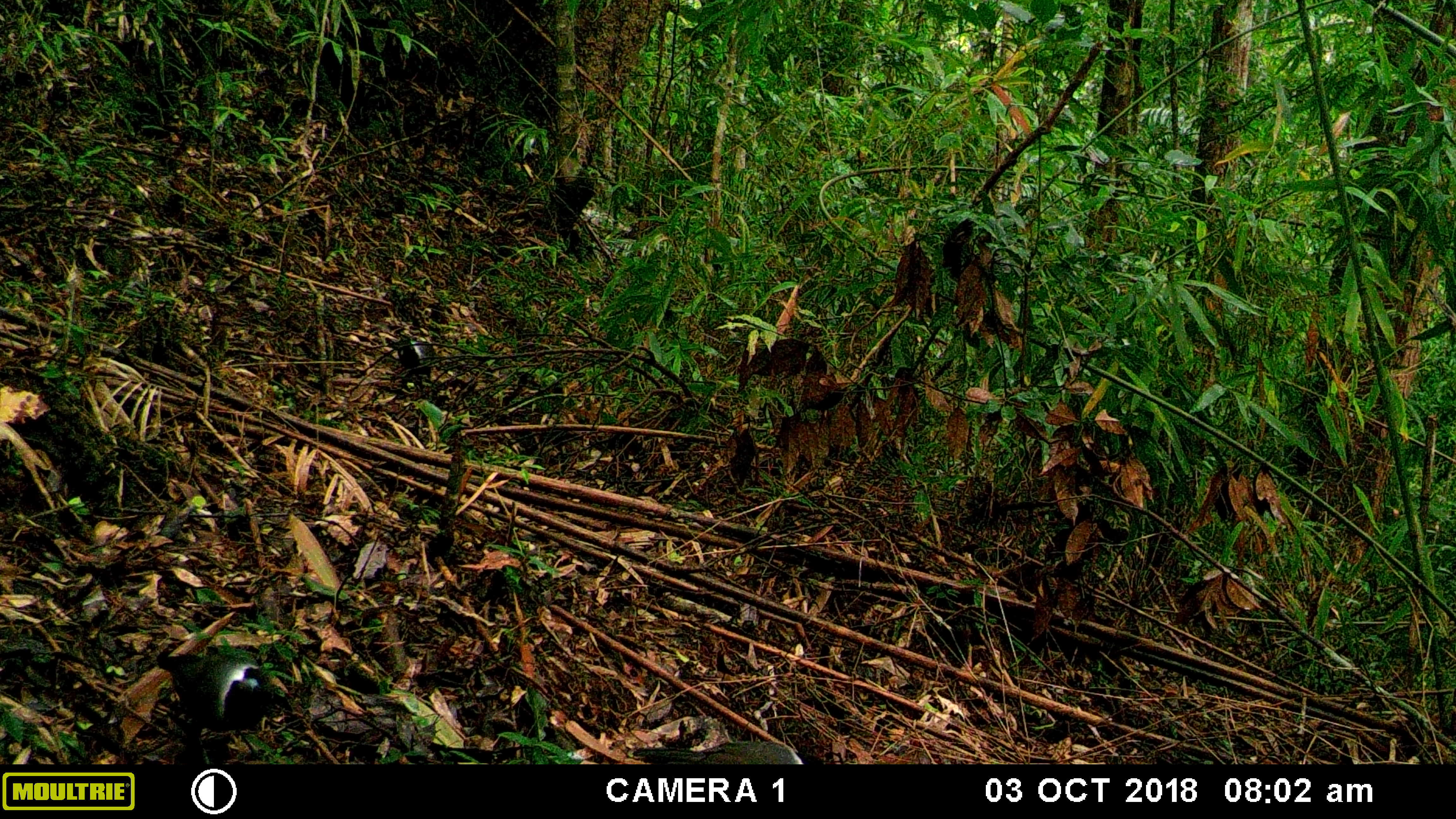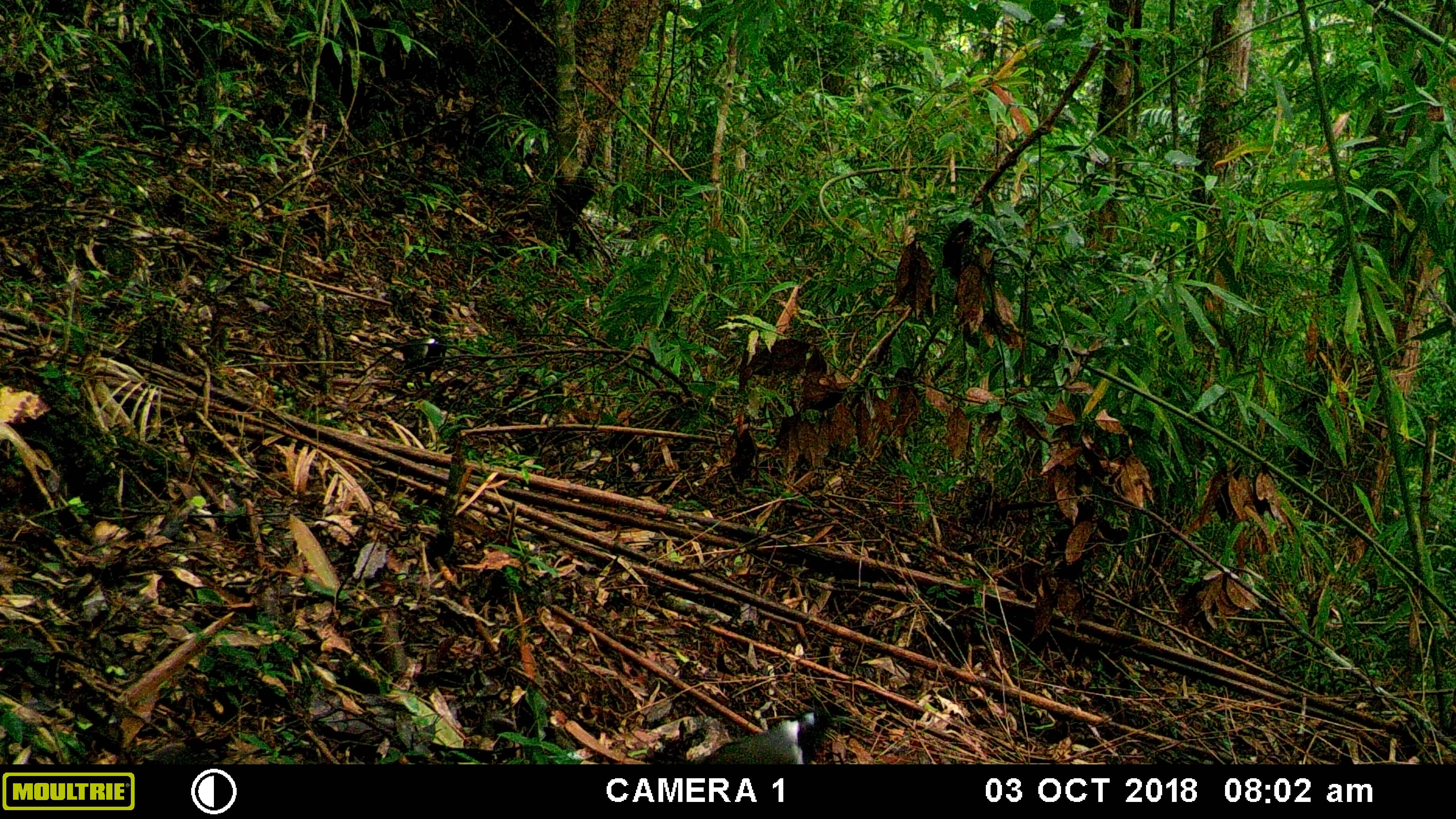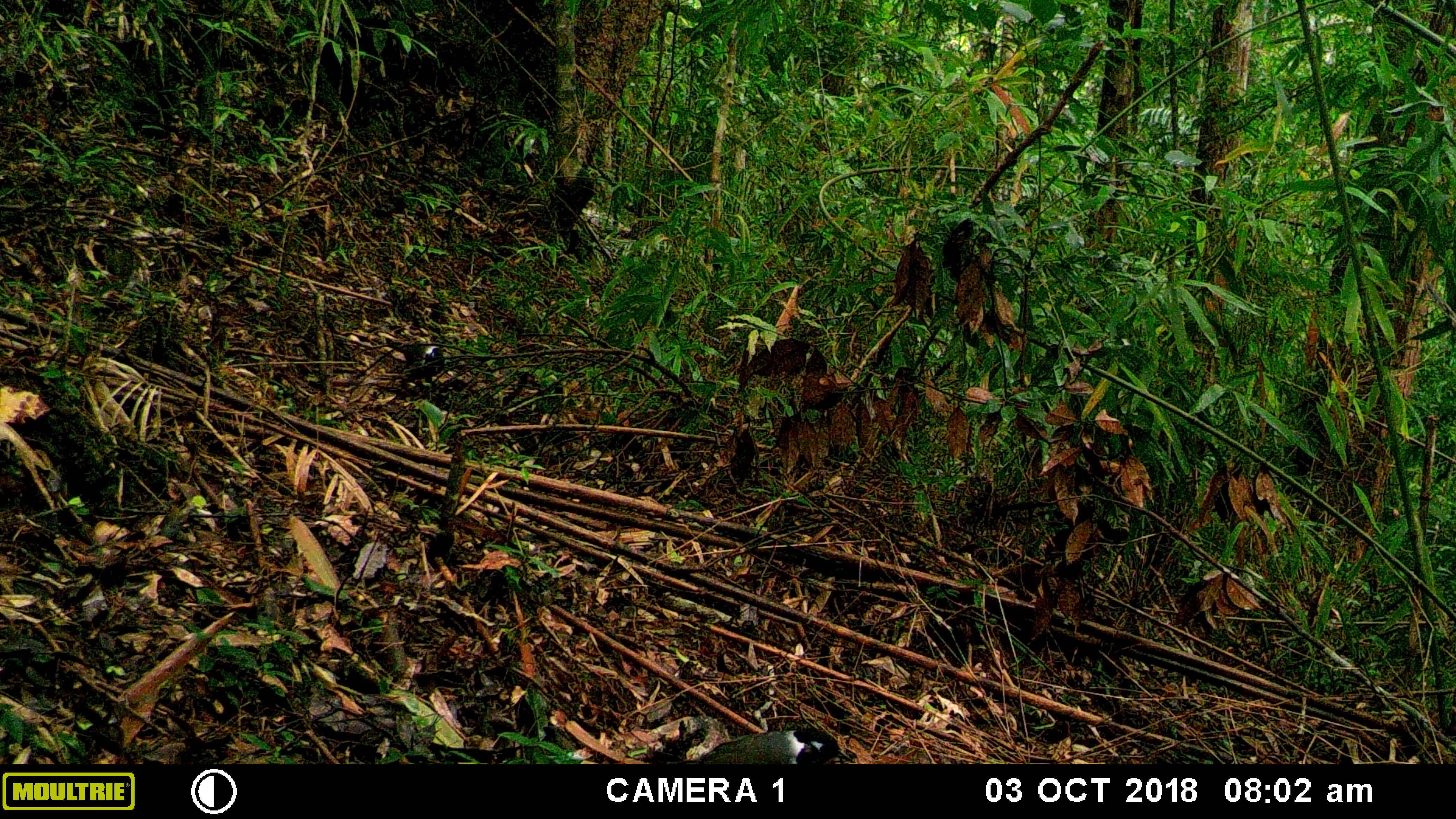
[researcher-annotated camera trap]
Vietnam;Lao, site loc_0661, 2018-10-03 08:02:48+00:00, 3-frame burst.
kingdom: Animalia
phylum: Chordata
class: Aves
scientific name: Aves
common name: bird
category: unidentified bird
Unidentified bird (bird) (Aves). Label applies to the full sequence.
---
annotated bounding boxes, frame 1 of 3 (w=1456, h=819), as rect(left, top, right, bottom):
unidentified bird: rect(157, 645, 292, 764); rect(392, 339, 441, 390)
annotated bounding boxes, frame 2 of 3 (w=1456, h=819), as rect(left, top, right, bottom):
unidentified bird: rect(701, 709, 837, 764); rect(378, 338, 447, 385)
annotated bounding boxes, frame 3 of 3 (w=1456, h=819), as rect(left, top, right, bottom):
unidentified bird: rect(666, 727, 856, 764); rect(385, 341, 452, 383)